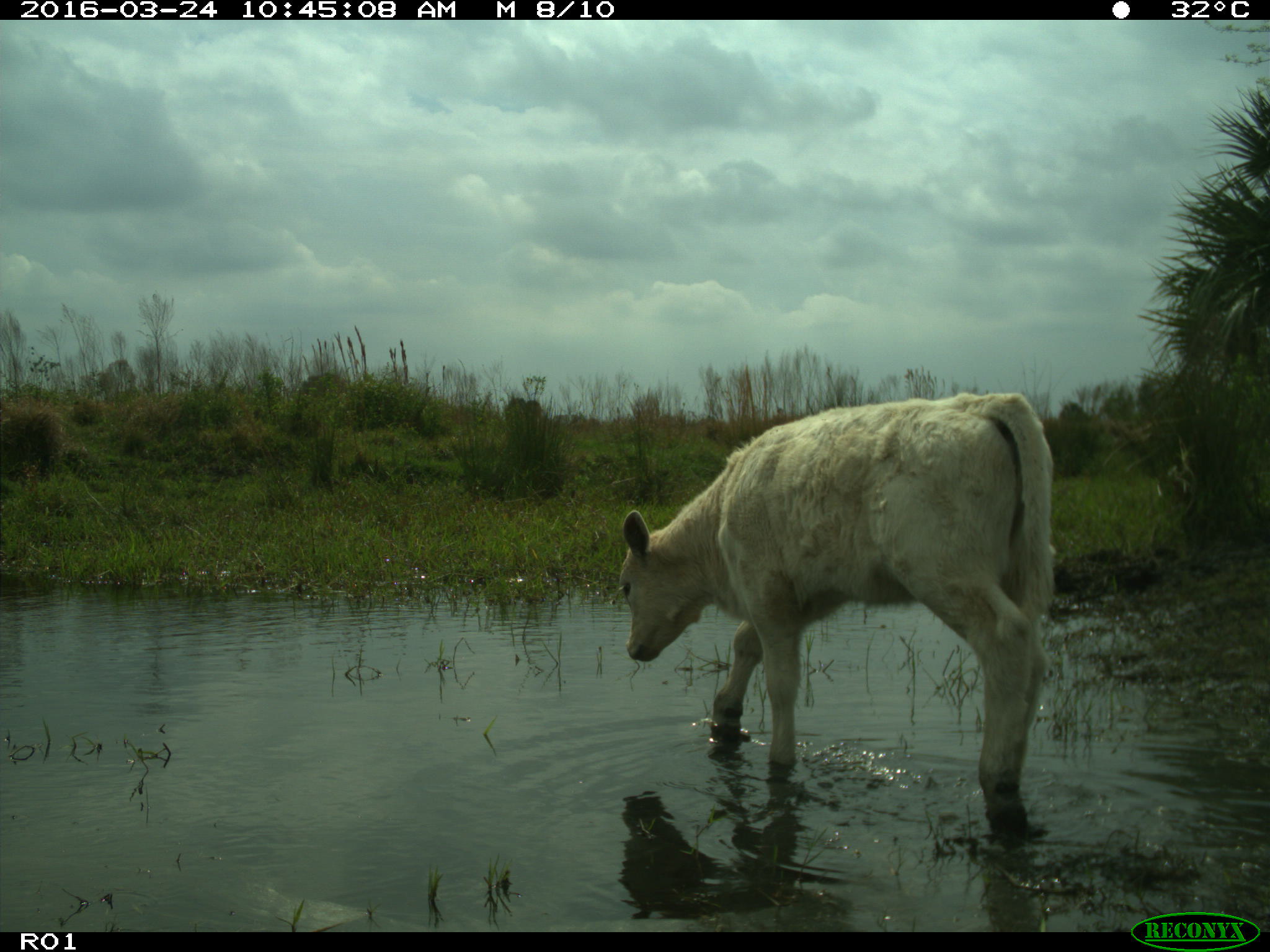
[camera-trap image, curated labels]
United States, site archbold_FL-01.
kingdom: Animalia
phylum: Chordata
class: Mammalia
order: Artiodactyla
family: Bovidae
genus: Bos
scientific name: Bos taurus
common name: domestic cow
Bos taurus (domestic cow).